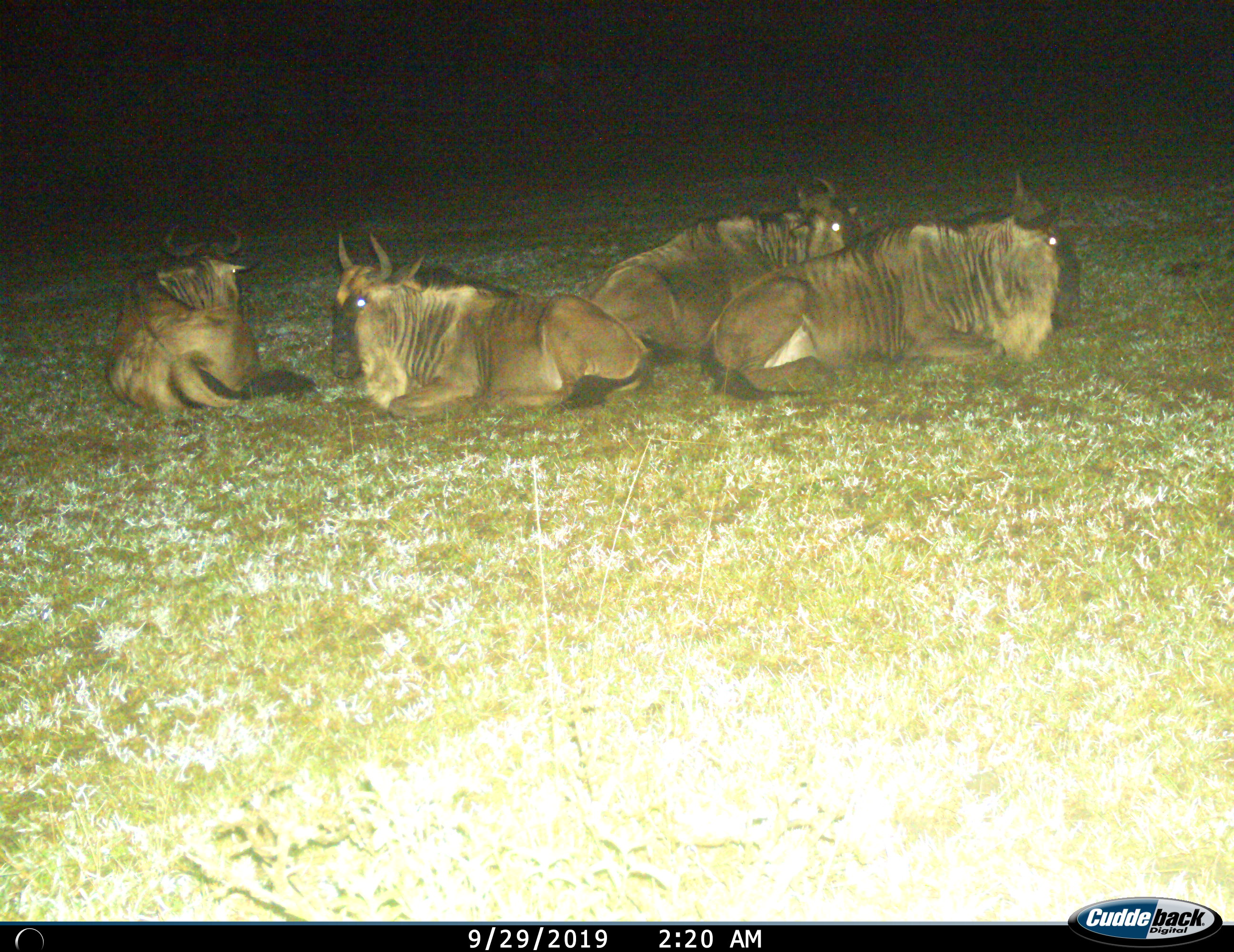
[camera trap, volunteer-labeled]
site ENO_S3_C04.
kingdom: Animalia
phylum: Chordata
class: Mammalia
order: Artiodactyla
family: Bovidae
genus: Connochaetes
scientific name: Connochaetes taurinus taurinus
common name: blue wildebeest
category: wildebeestblue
Wildebeestblue (blue wildebeest) (Connochaetes taurinus taurinus), count 4. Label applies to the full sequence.